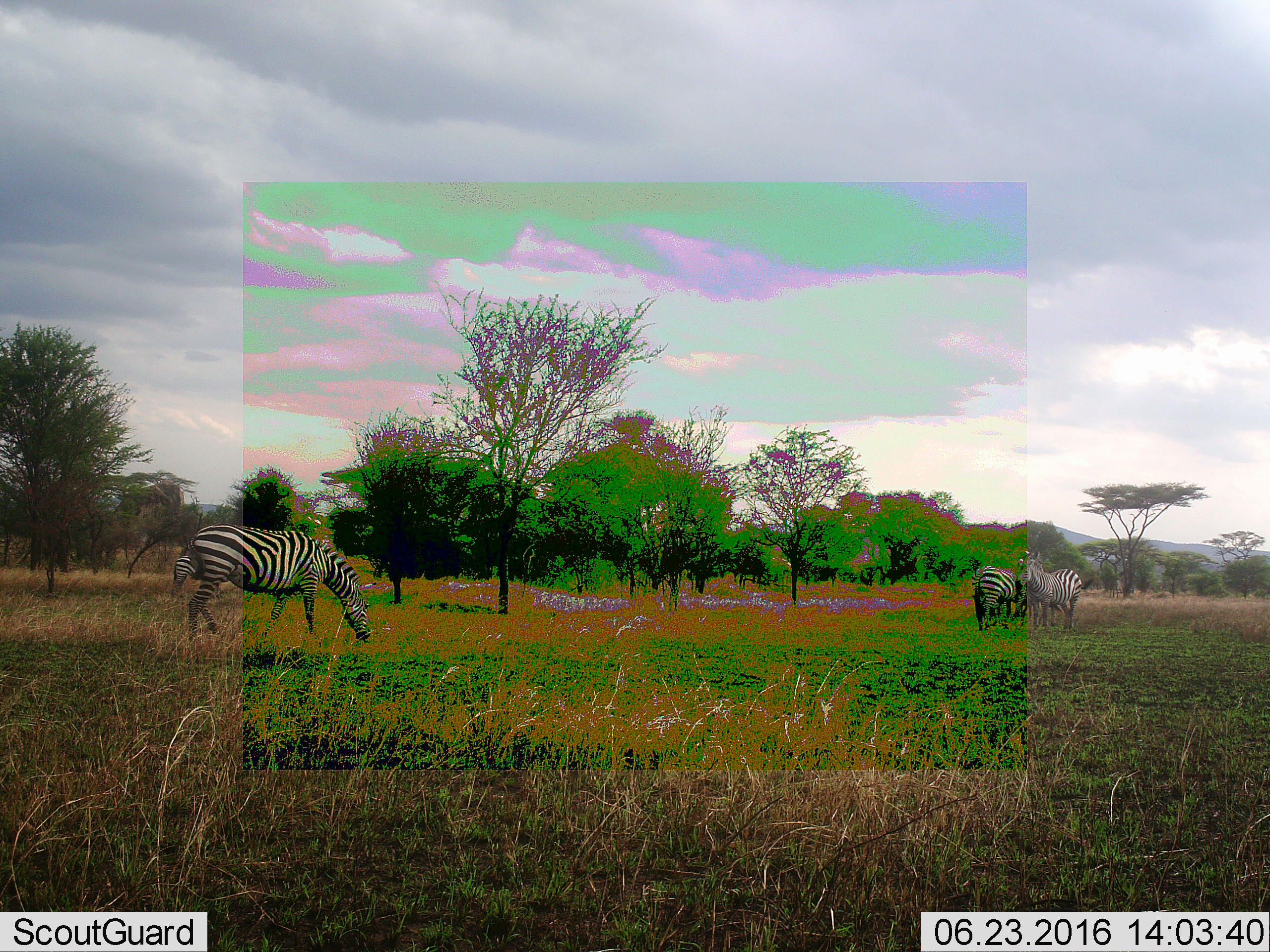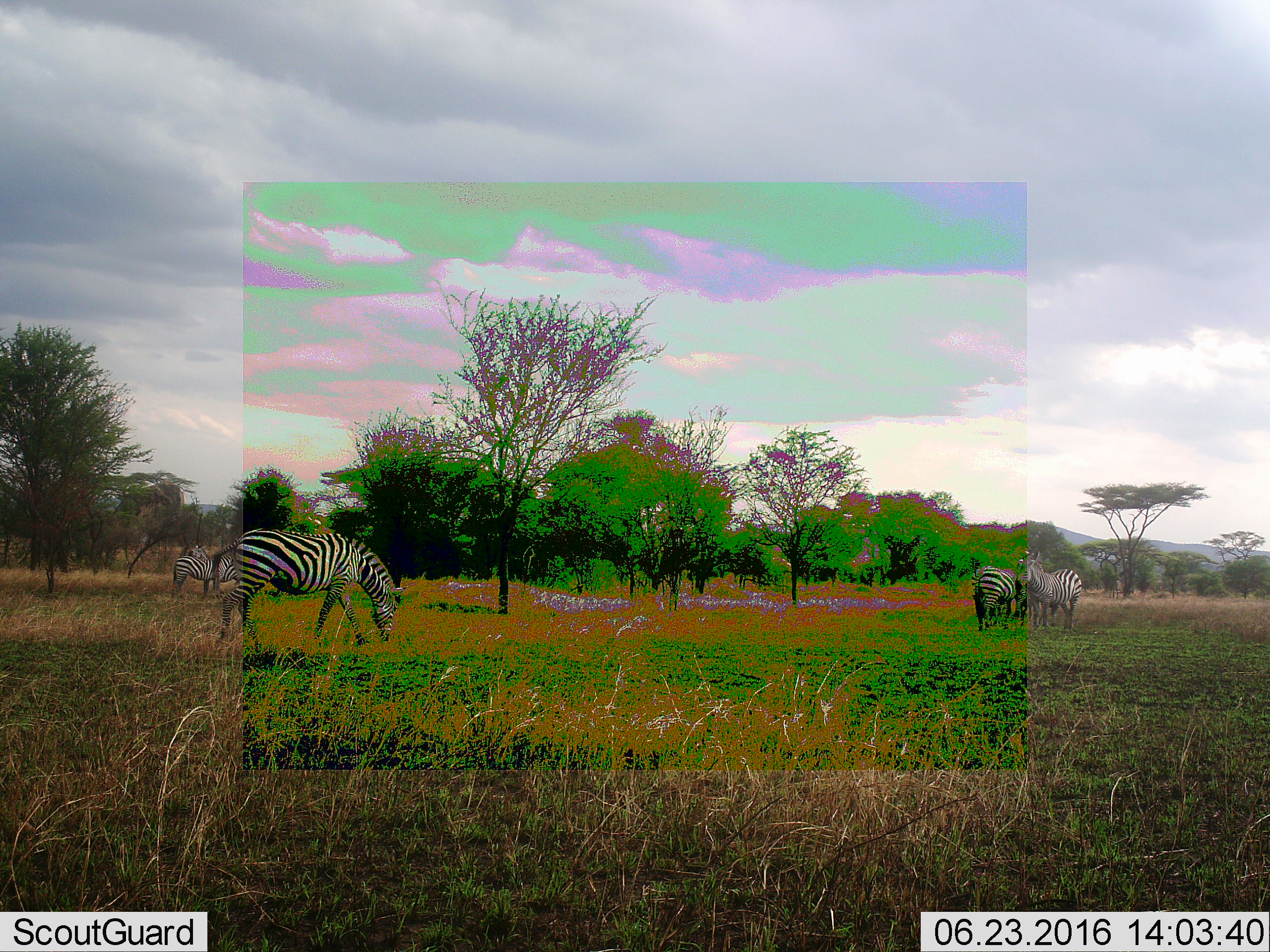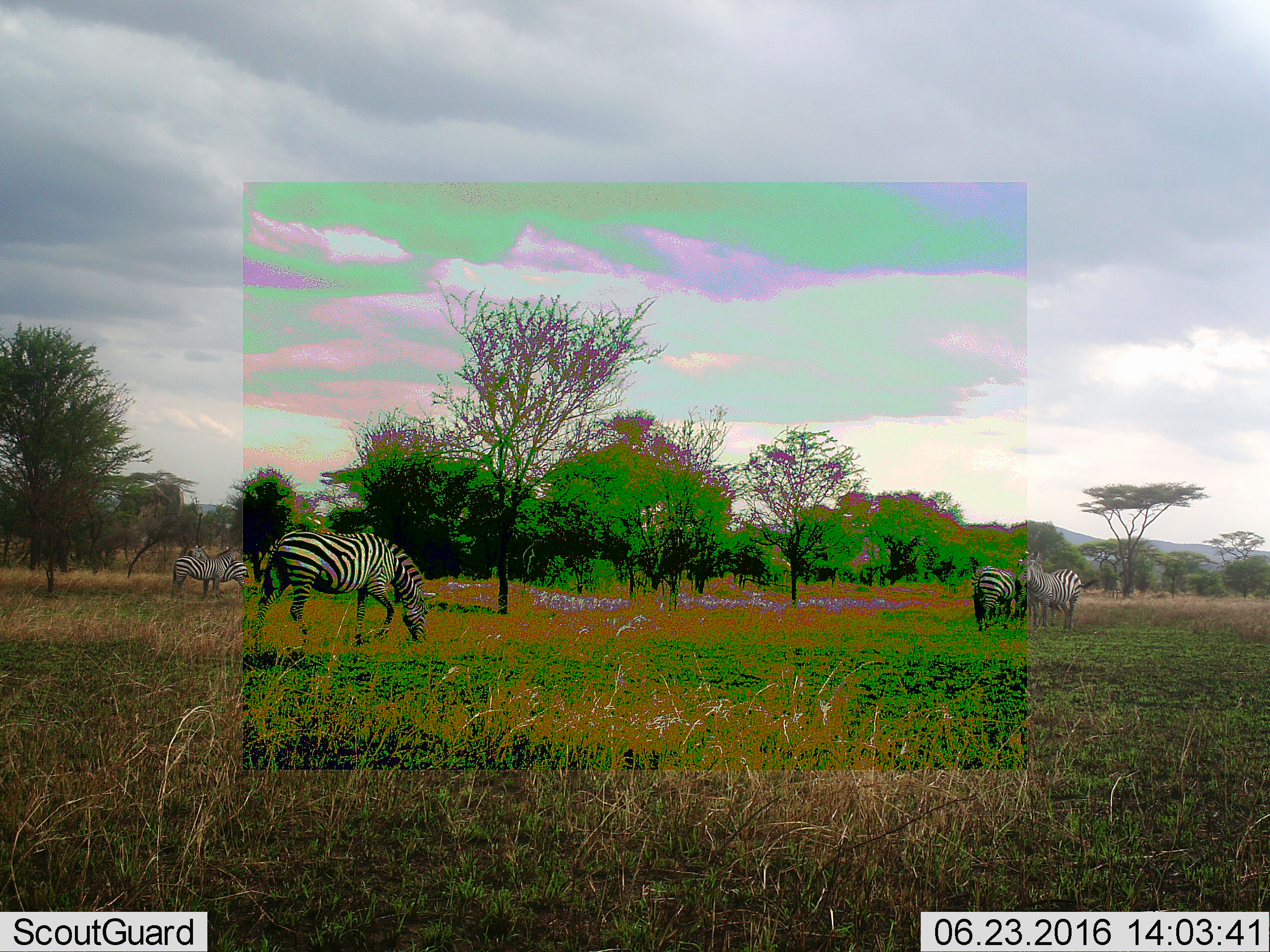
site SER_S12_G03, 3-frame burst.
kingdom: Animalia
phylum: Chordata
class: Mammalia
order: Perissodactyla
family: Equidae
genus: Equus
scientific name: Equus quagga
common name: plains zebra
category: zebraplains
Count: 4.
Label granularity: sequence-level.